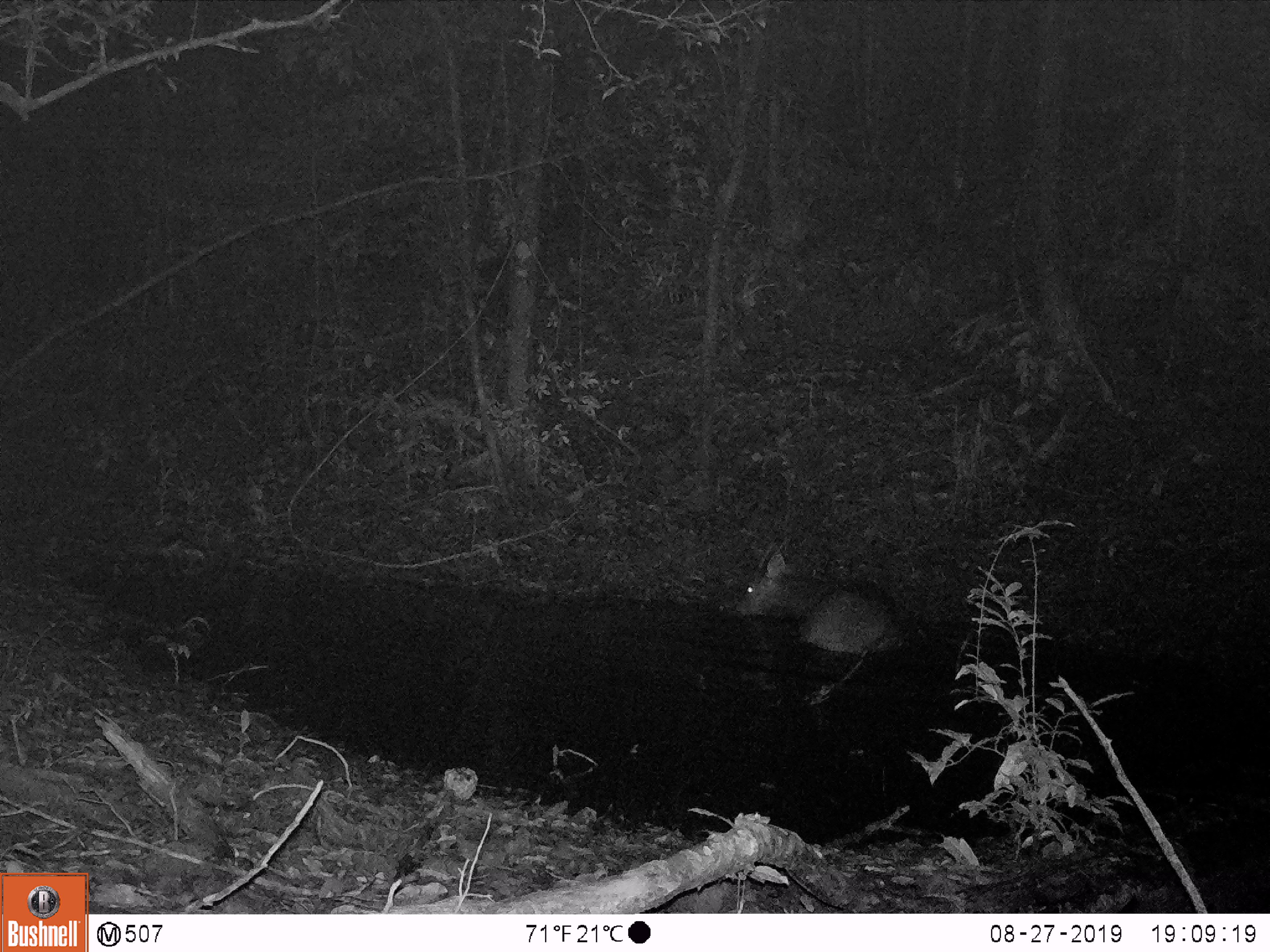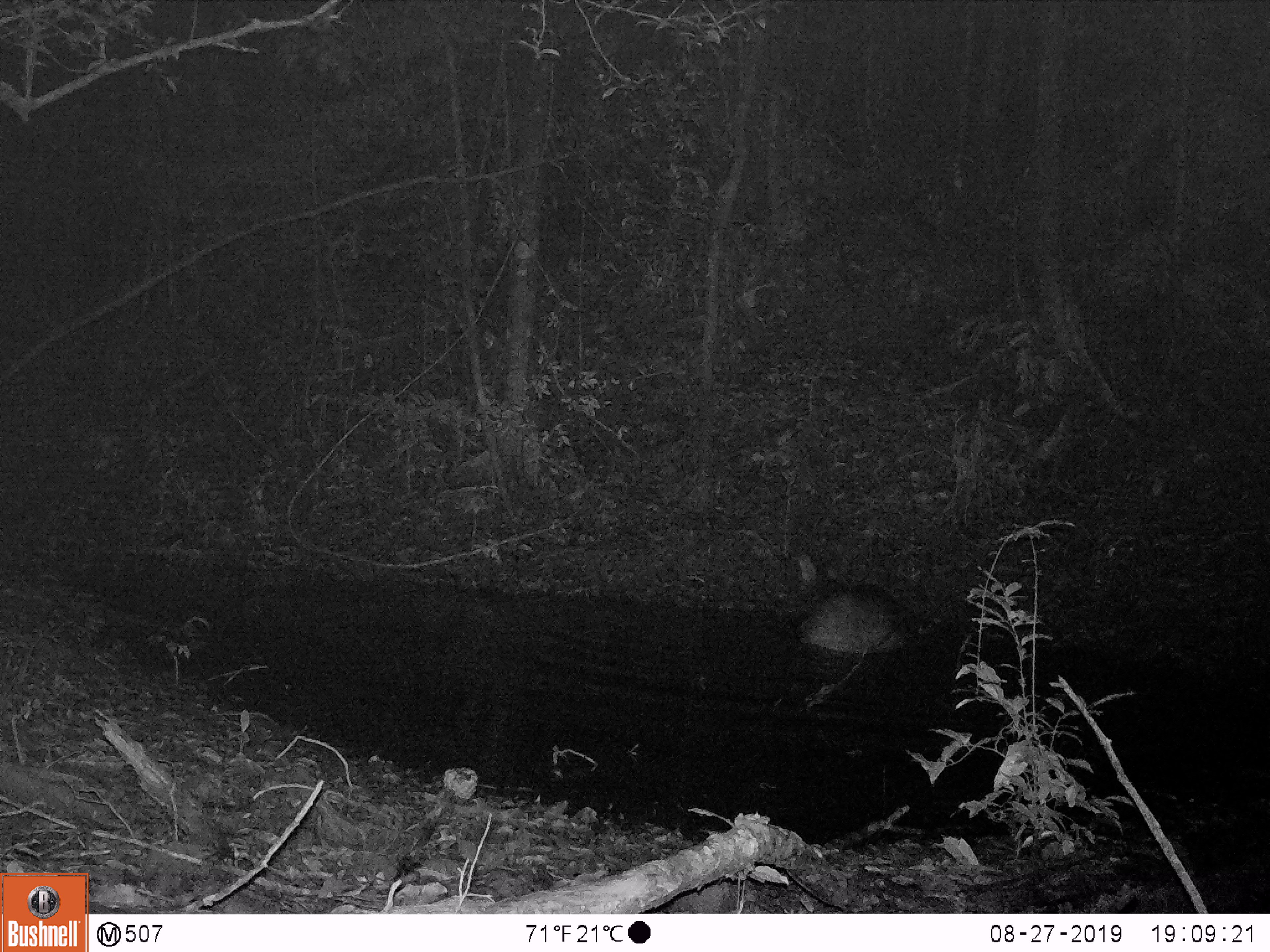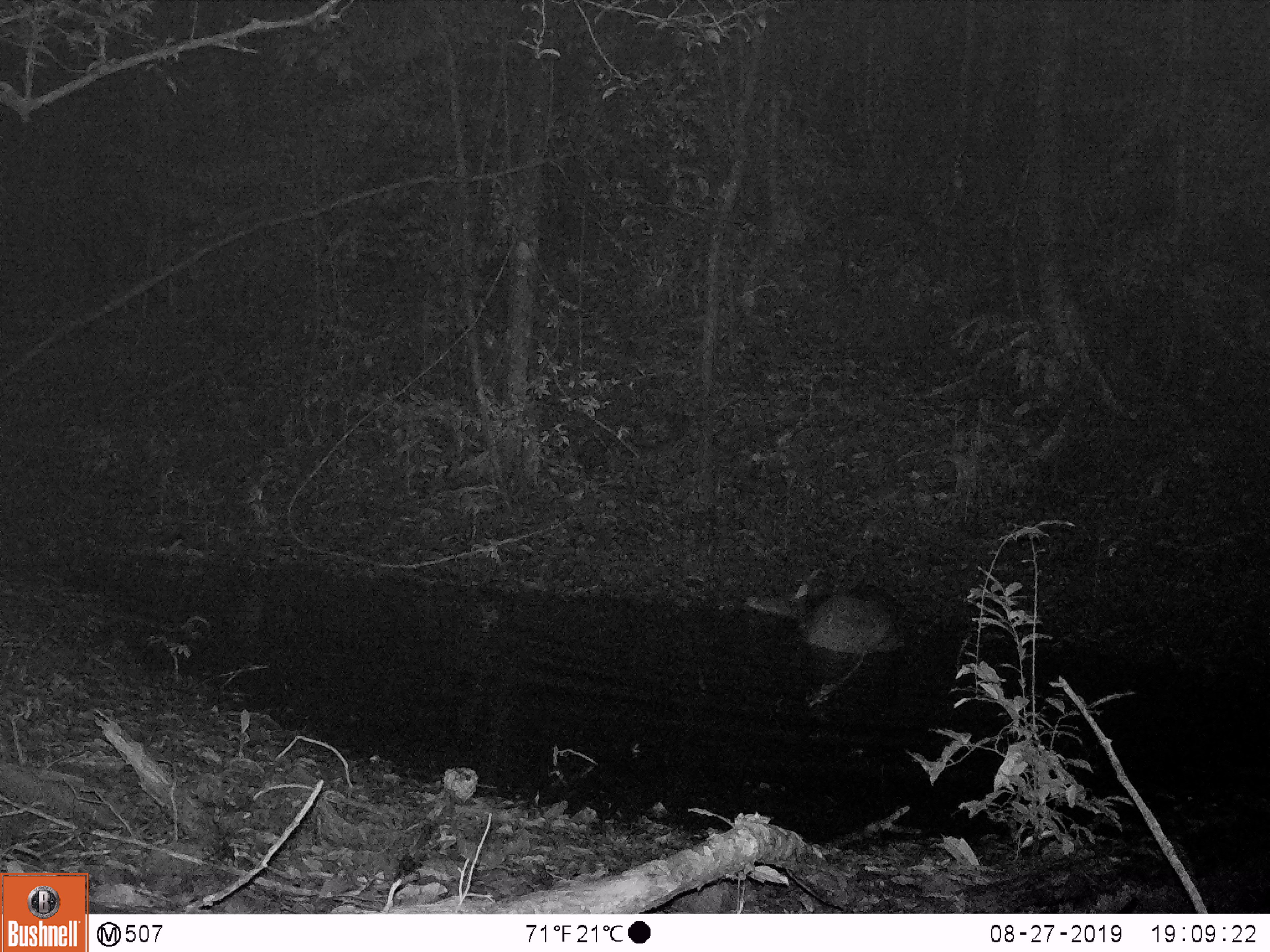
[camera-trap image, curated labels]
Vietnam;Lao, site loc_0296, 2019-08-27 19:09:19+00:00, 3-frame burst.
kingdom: Animalia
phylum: Chordata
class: Mammalia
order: Artiodactyla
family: Cervidae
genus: Rusa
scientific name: Rusa unicolor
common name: sambar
Sambar (Rusa unicolor). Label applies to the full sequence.